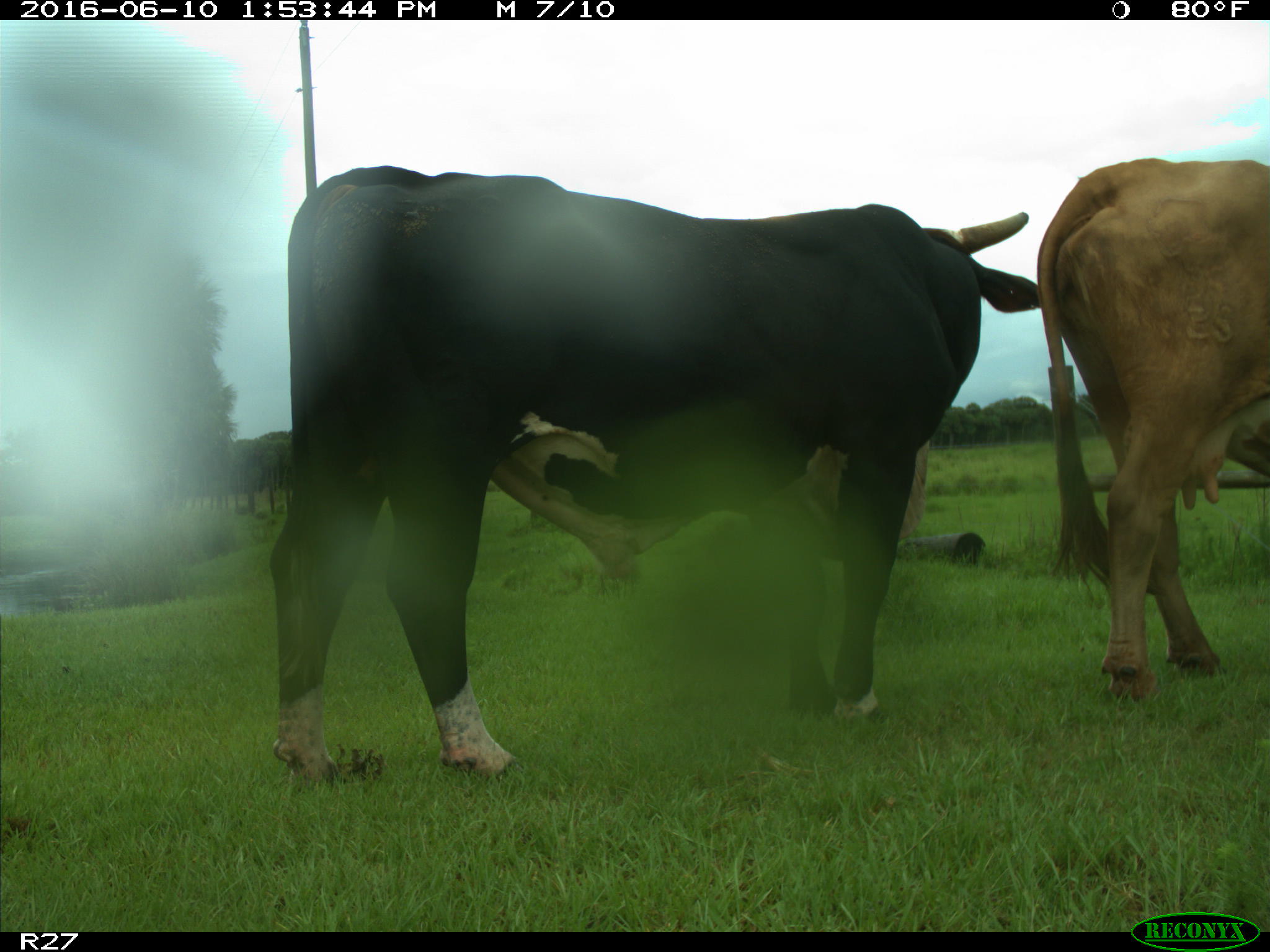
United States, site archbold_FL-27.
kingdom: Animalia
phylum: Chordata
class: Mammalia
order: Artiodactyla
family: Bovidae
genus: Bos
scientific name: Bos taurus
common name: domestic cow